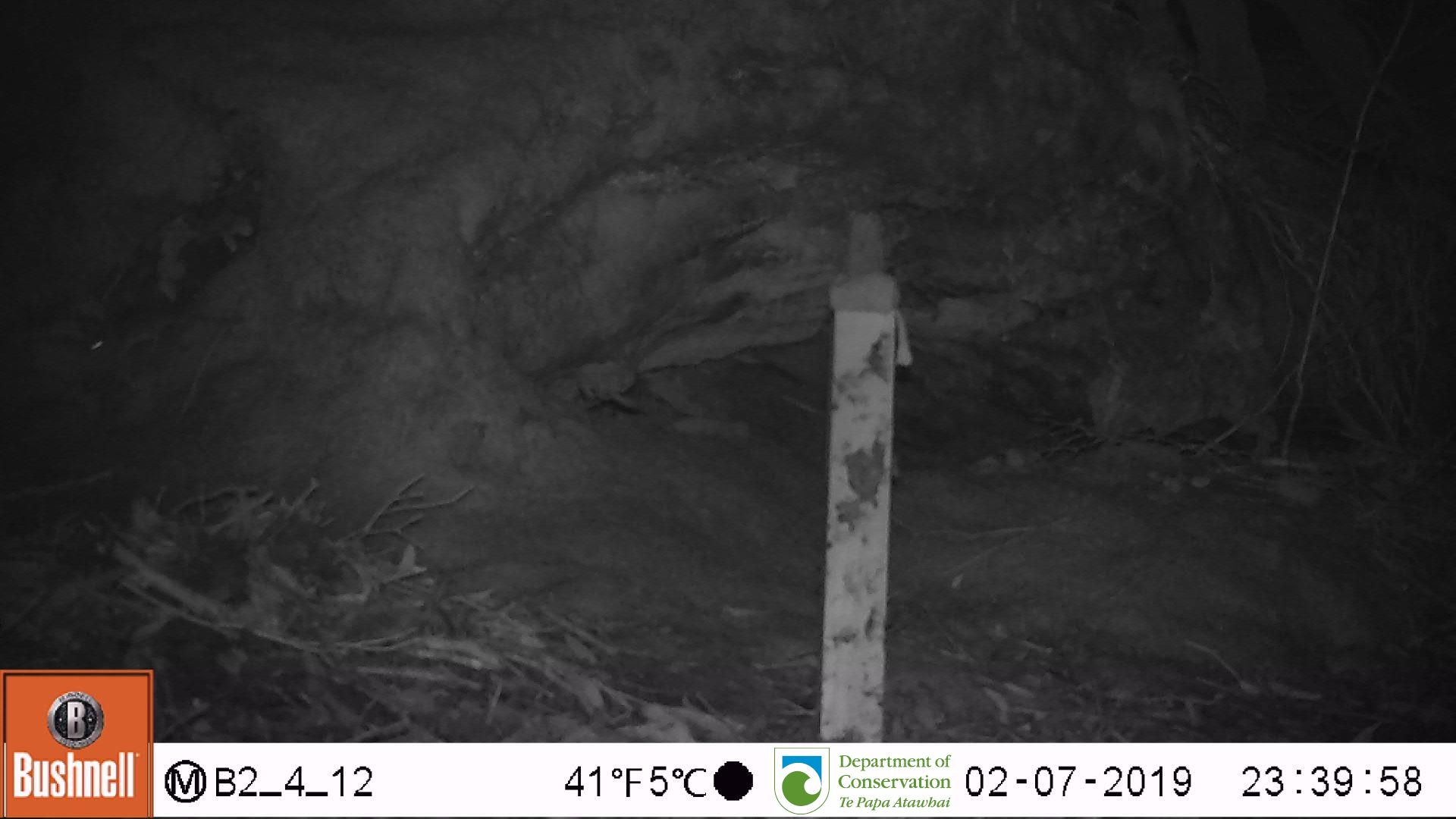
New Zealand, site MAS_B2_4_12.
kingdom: Animalia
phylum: Chordata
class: Mammalia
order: Rodentia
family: Muridae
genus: Mus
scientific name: Mus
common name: mouse